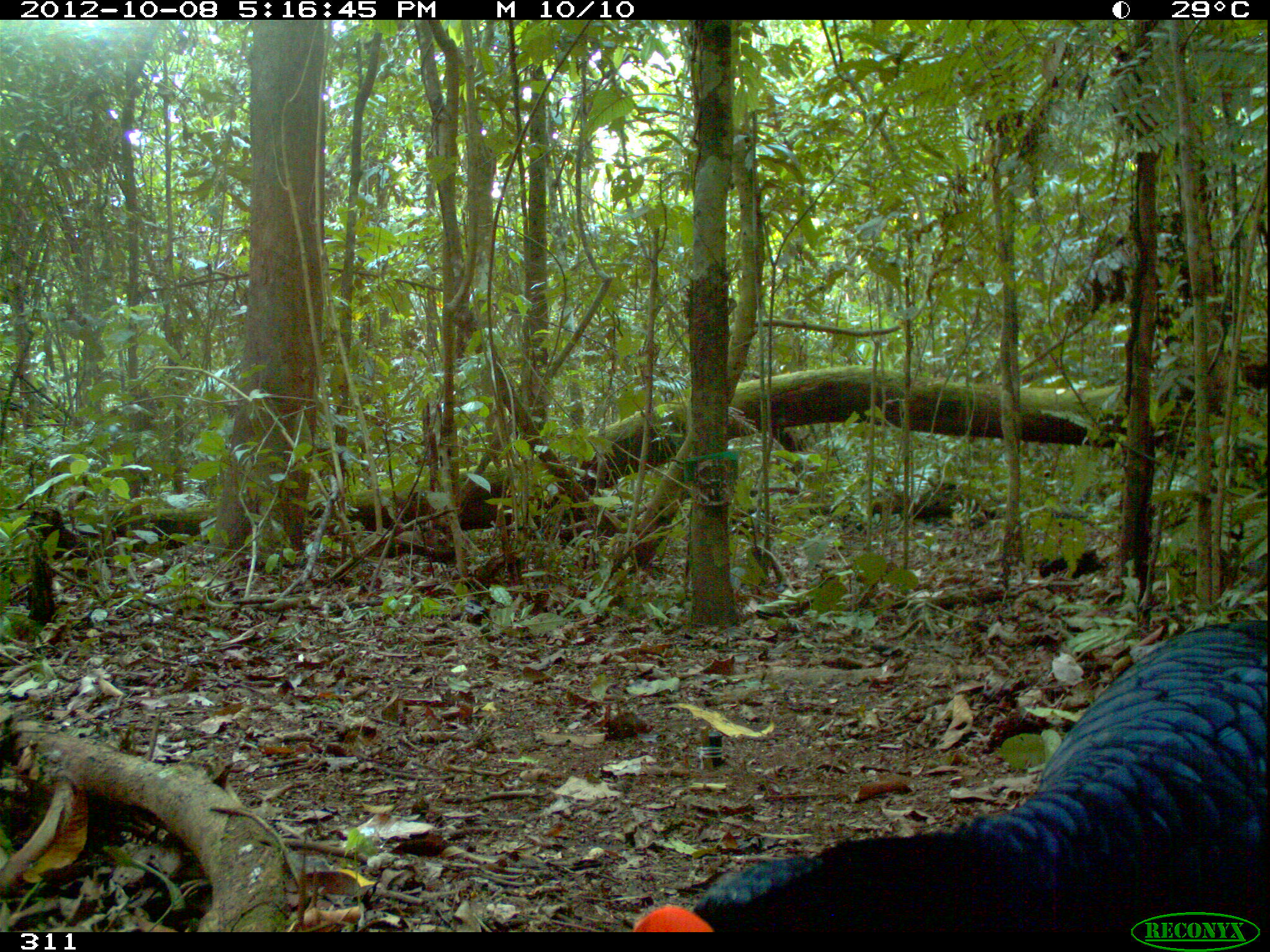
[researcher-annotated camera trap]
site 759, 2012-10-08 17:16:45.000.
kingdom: Animalia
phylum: Chordata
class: Aves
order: Galliformes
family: Cracidae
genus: Mitu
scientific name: Mitu tuberosum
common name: razor-billed curassow